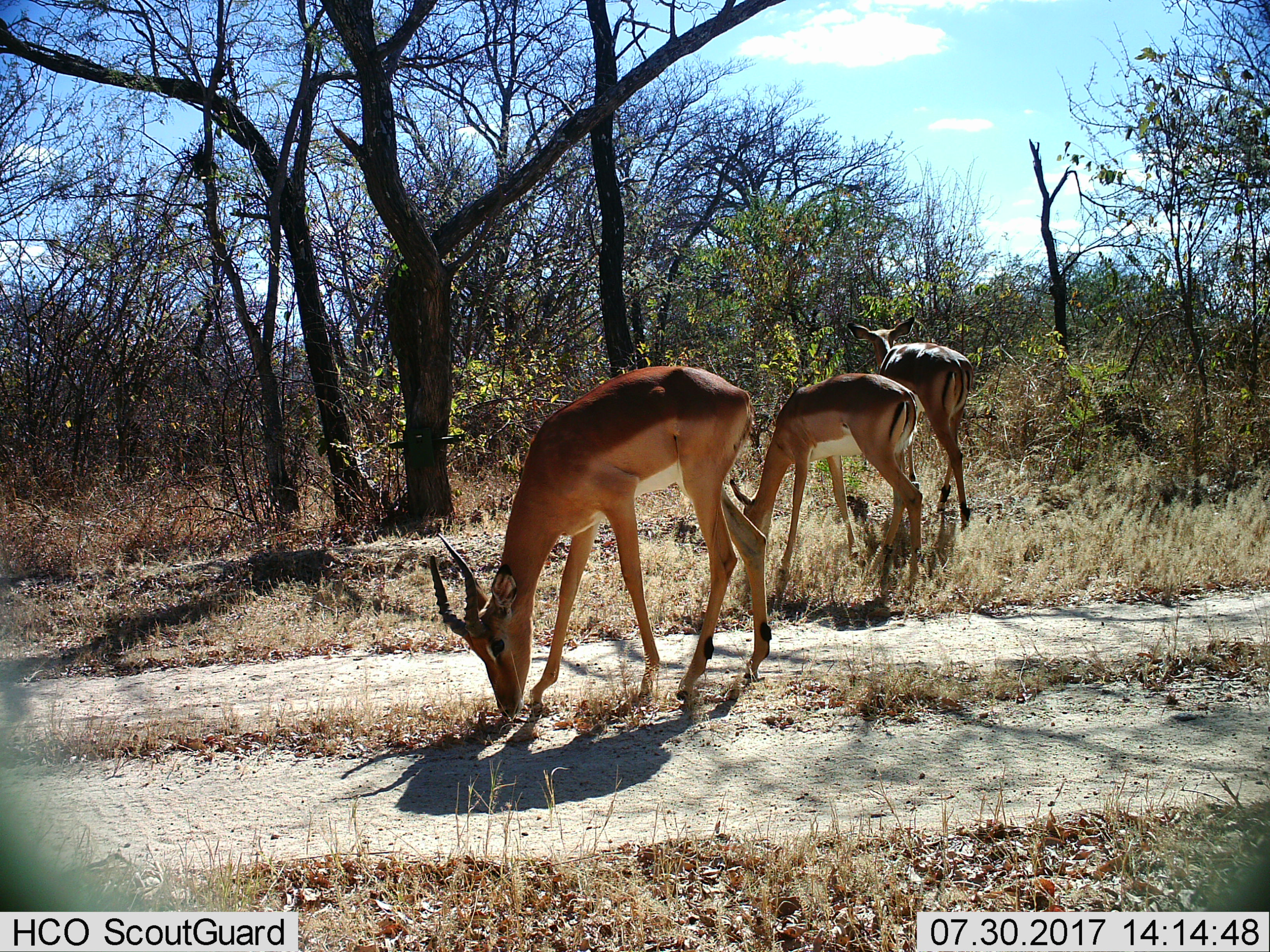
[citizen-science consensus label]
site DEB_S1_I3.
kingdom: Animalia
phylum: Chordata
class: Mammalia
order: Artiodactyla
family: Bovidae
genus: Aepyceros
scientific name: Aepyceros melampus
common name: impala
Impala (Aepyceros melampus), count 3. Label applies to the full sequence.